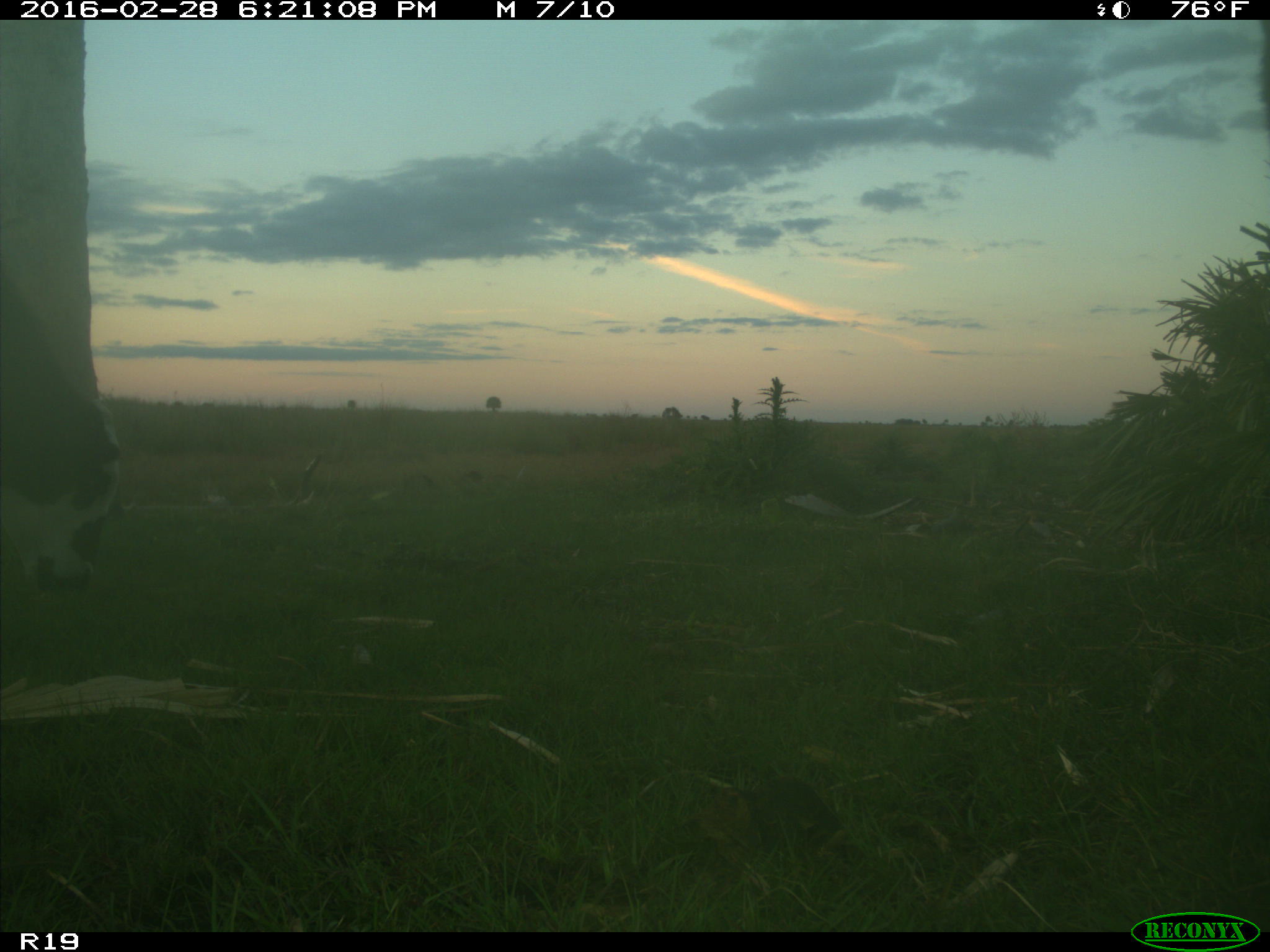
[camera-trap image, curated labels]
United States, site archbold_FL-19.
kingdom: Animalia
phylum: Chordata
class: Mammalia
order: Artiodactyla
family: Bovidae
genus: Bos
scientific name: Bos taurus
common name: domestic cow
Bos taurus (domestic cow).